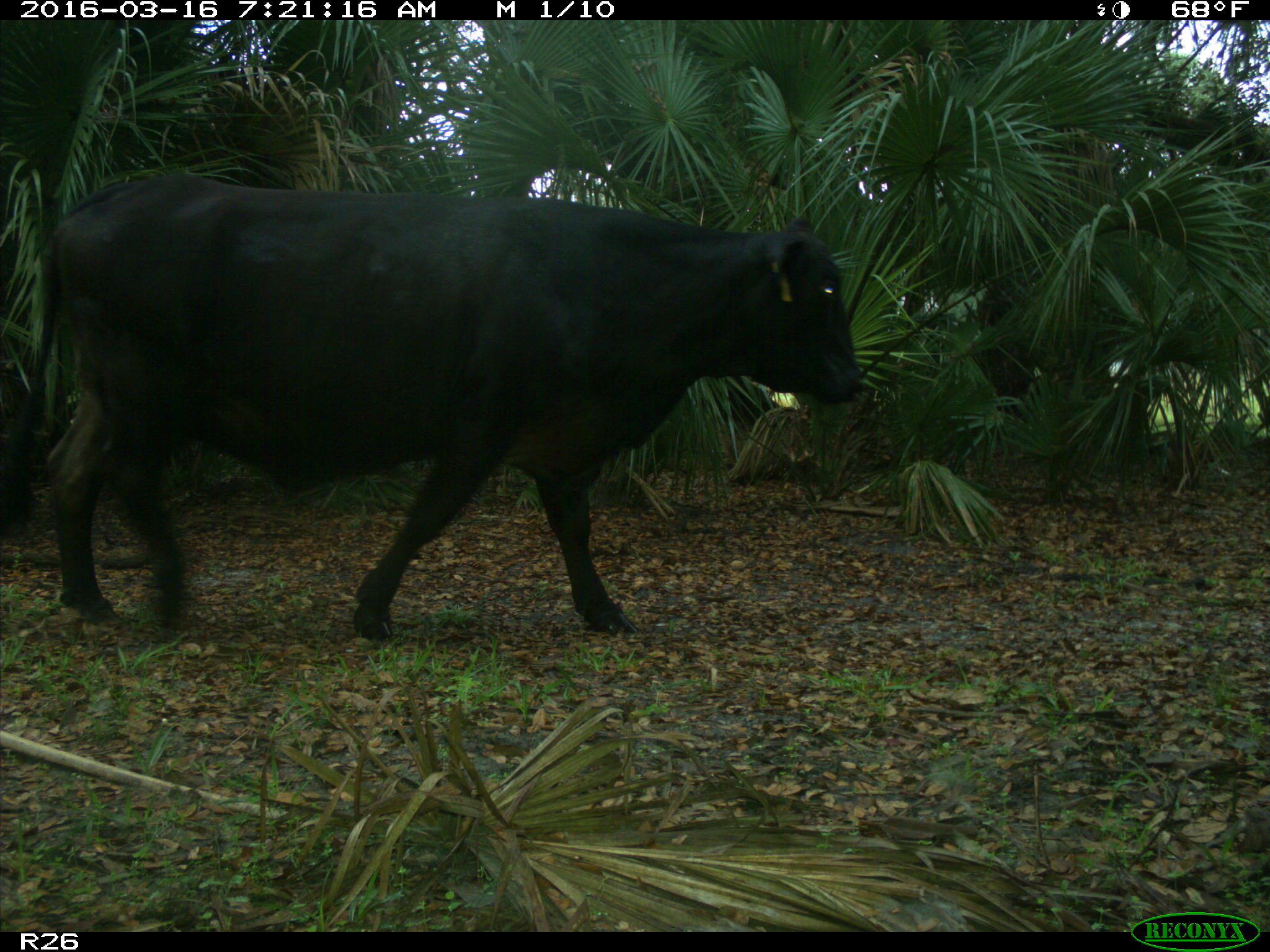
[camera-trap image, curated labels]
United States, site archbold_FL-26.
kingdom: Animalia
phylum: Chordata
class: Mammalia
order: Artiodactyla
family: Bovidae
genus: Bos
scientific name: Bos taurus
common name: domestic cow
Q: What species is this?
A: Bos taurus (domestic cow).